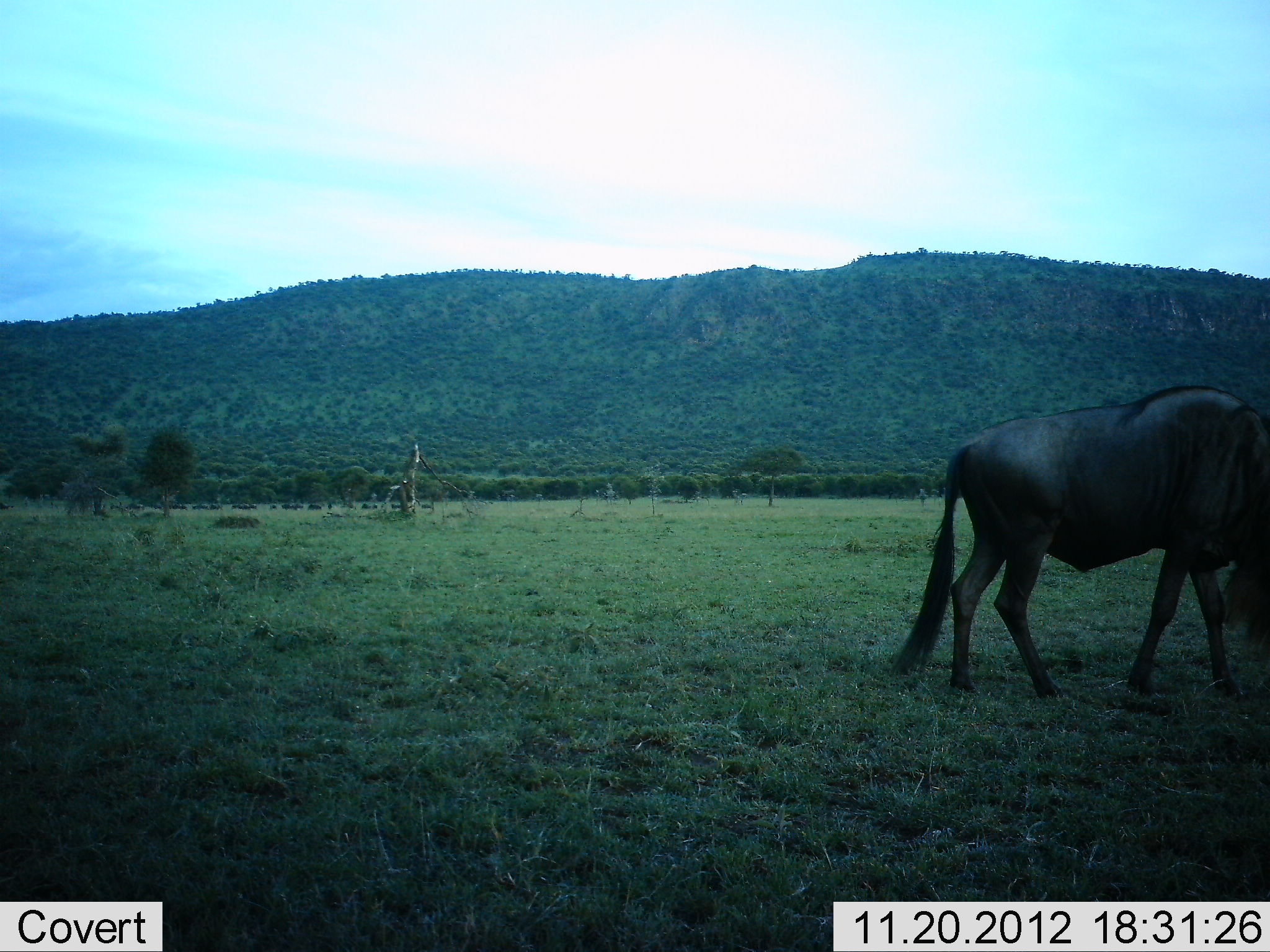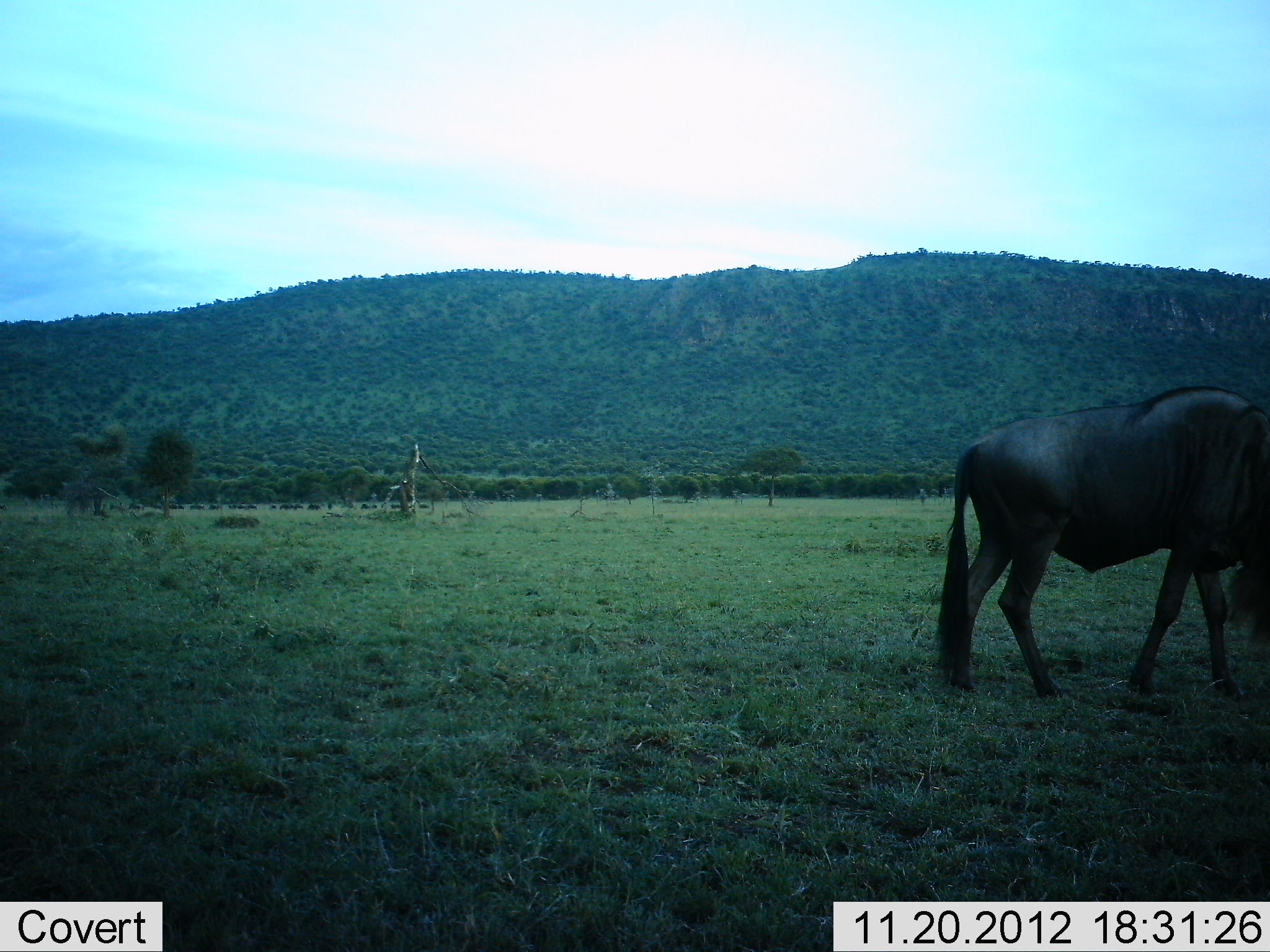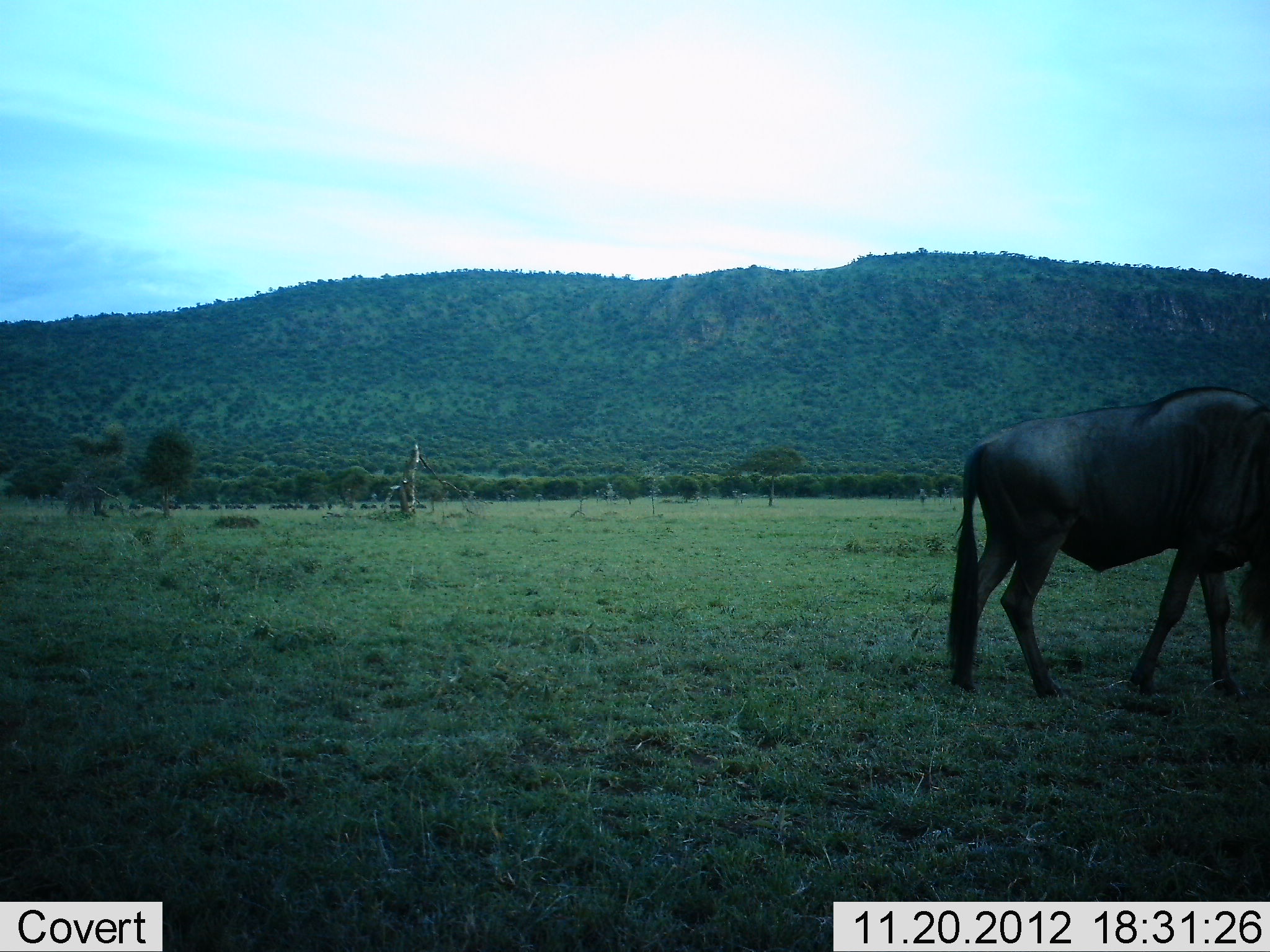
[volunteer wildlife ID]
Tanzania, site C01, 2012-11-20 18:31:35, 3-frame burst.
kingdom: Animalia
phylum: Chordata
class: Mammalia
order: Artiodactyla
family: Bovidae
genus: Connochaetes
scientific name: Connochaetes taurinus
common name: blue wildebeest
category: wildebeest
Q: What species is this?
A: Wildebeest (blue wildebeest) (Connochaetes taurinus).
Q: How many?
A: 1.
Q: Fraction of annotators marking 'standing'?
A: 52%.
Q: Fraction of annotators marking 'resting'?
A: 5%.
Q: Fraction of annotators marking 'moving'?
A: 52%.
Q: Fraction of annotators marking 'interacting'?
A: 0%.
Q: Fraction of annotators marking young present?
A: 0%.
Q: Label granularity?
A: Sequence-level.